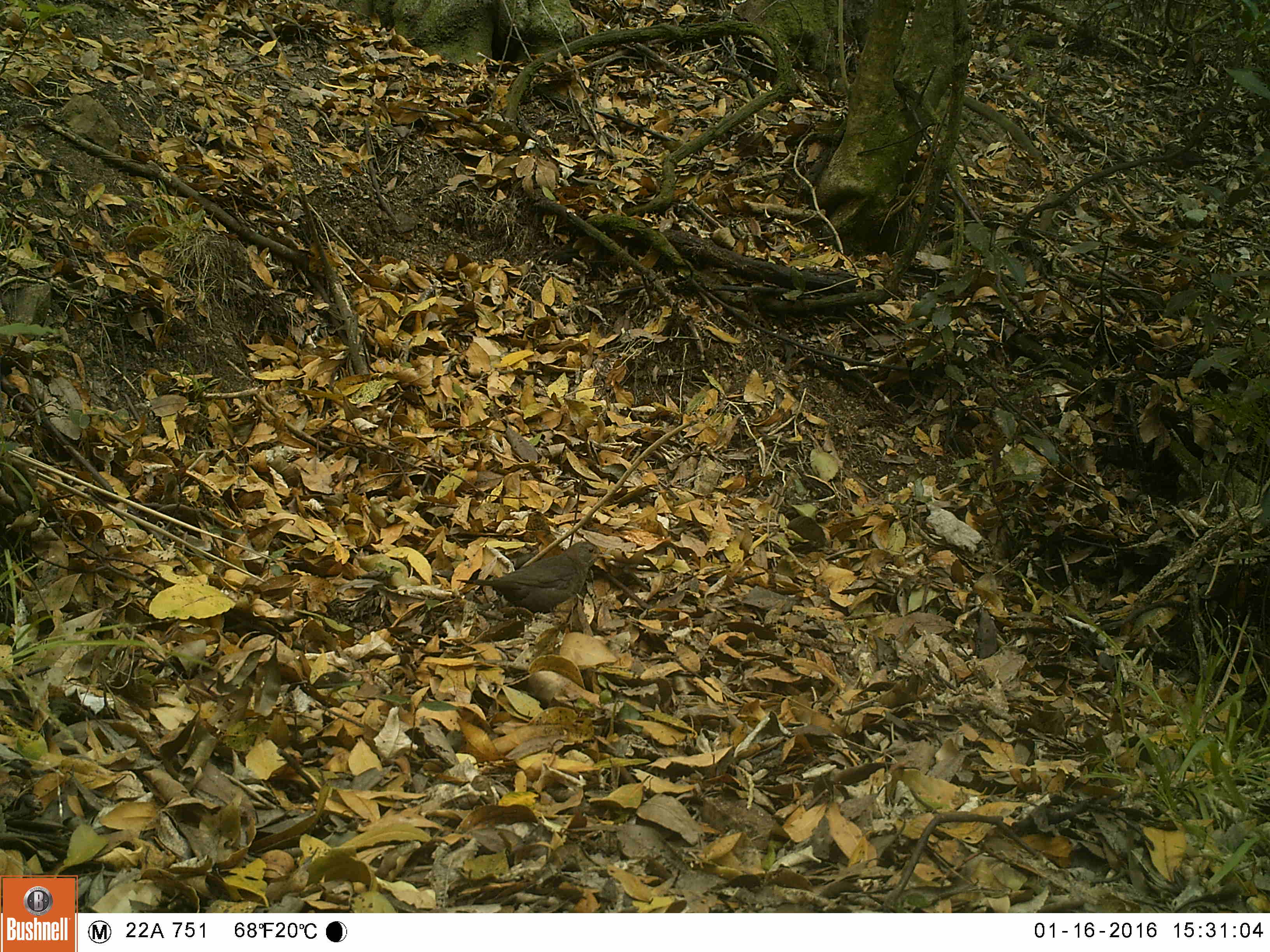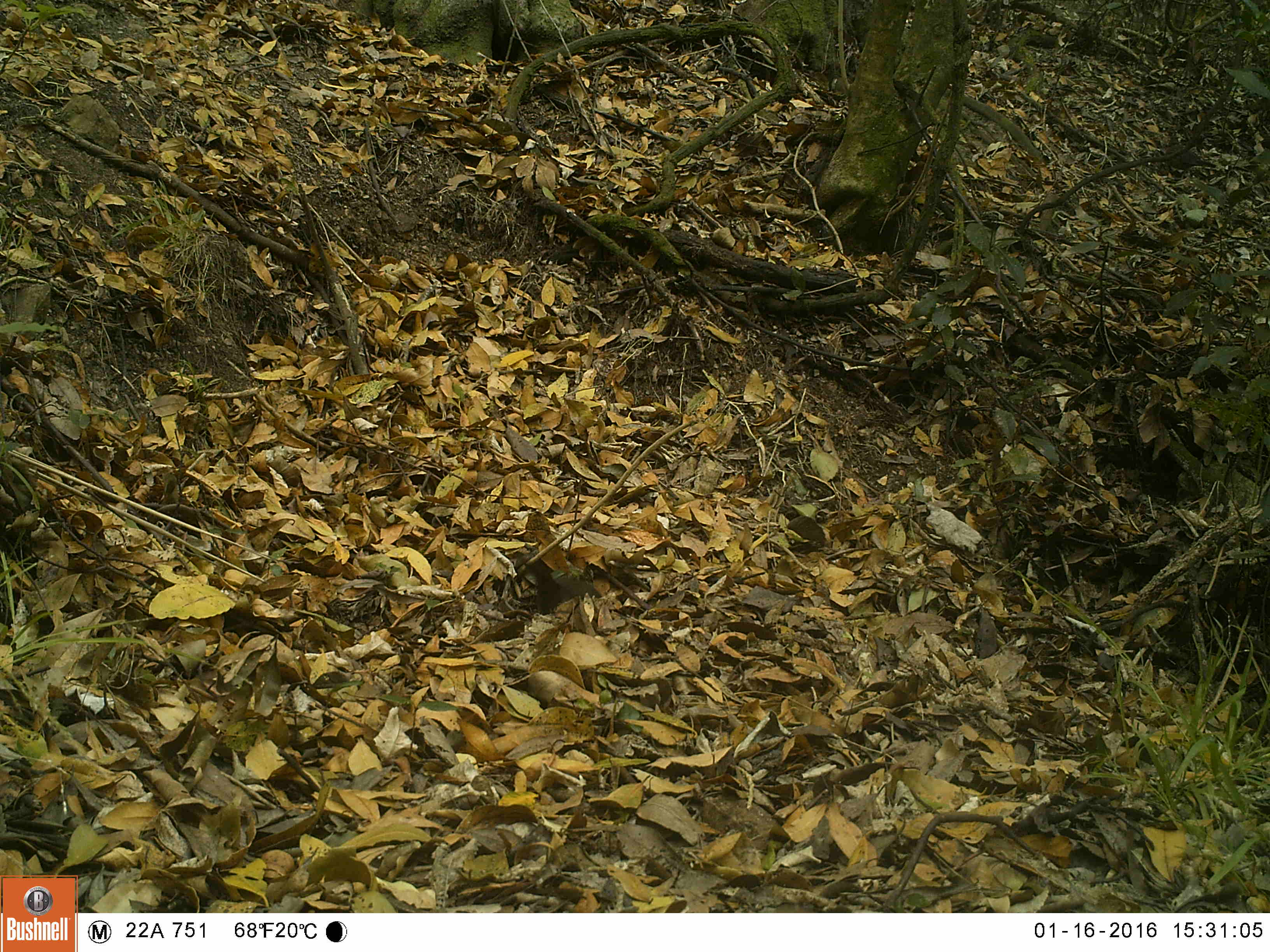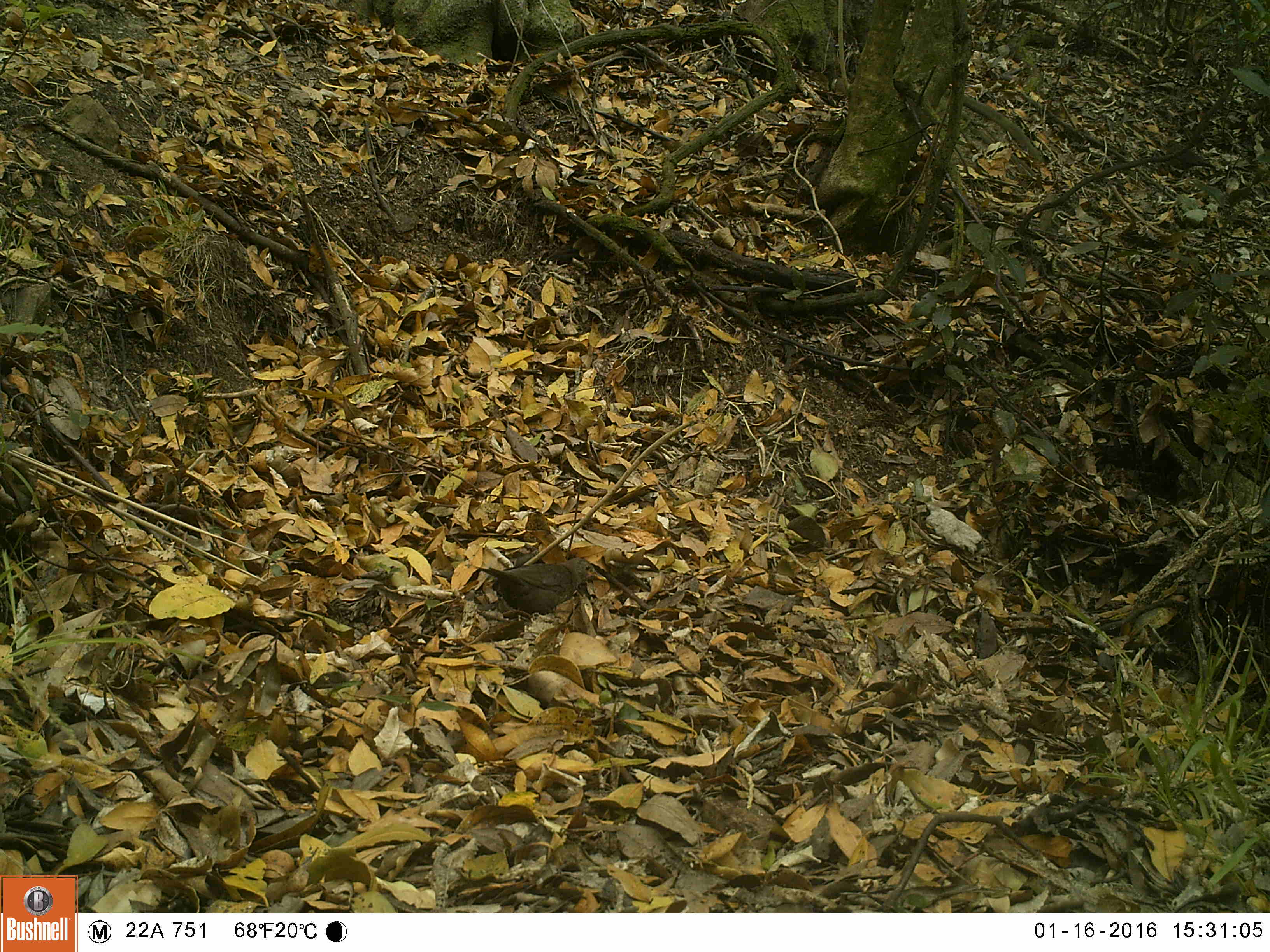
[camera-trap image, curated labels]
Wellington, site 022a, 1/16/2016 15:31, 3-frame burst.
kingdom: Animalia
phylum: Chordata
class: Aves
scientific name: Aves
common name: bird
Bird (Aves).